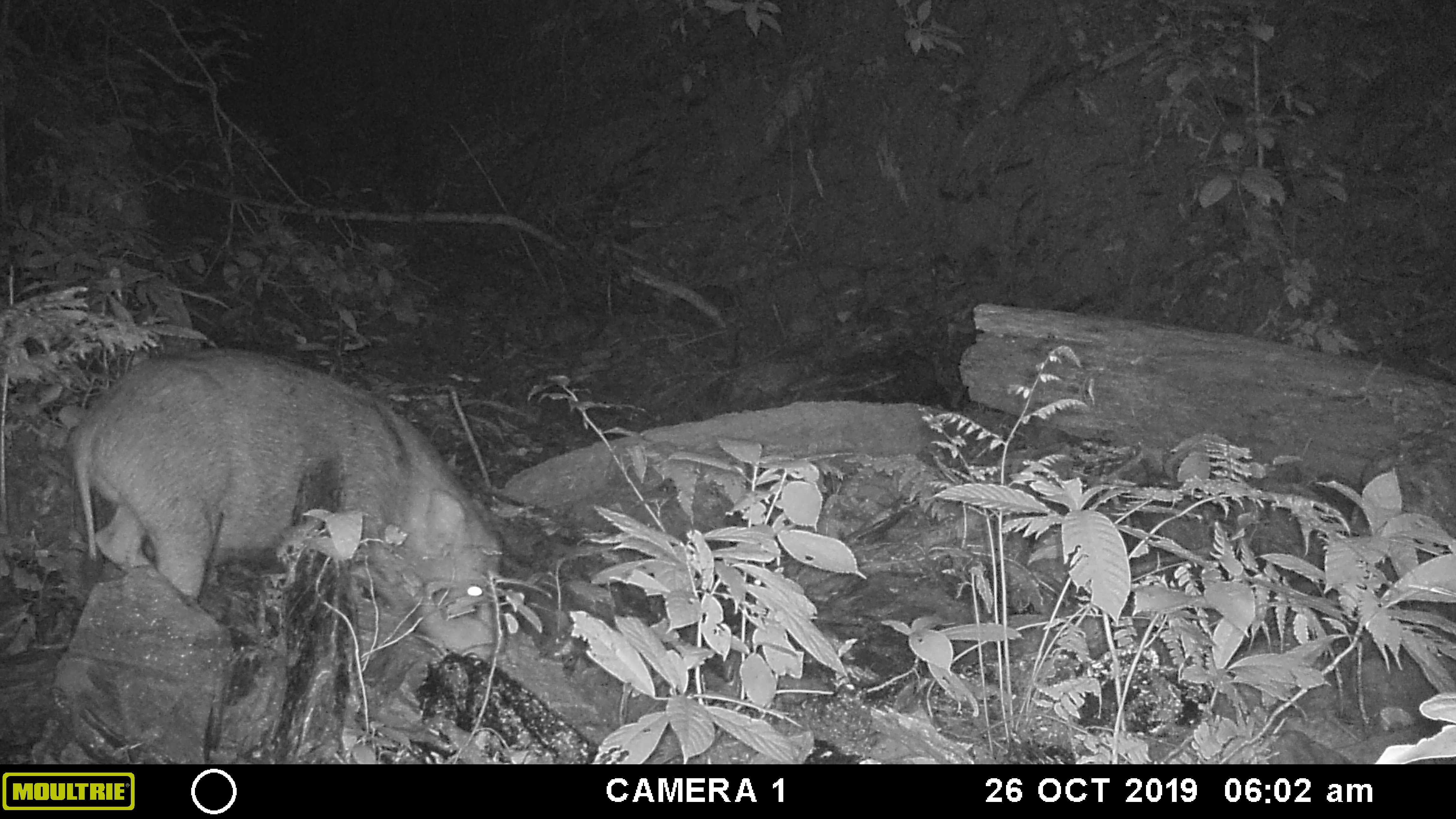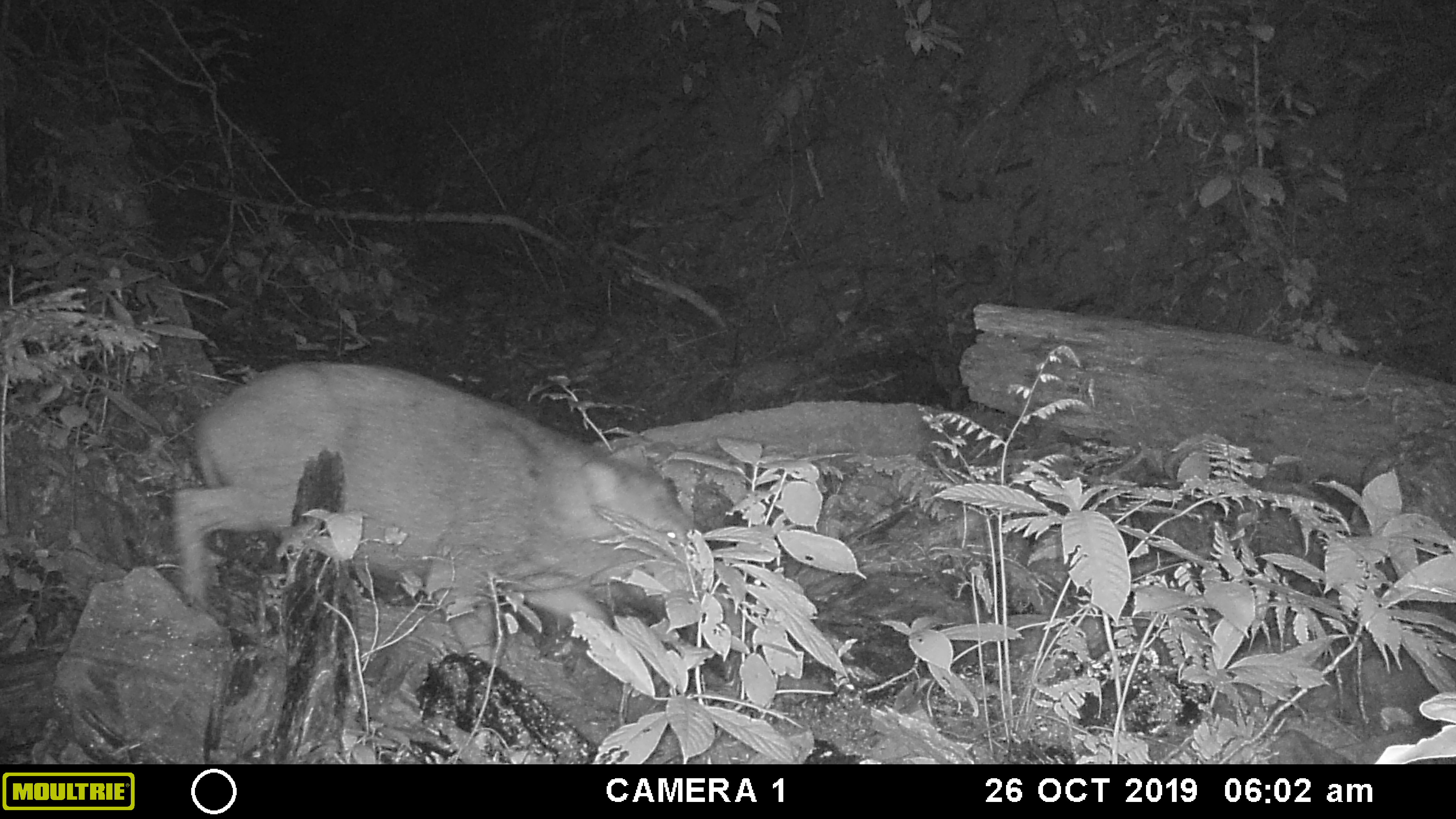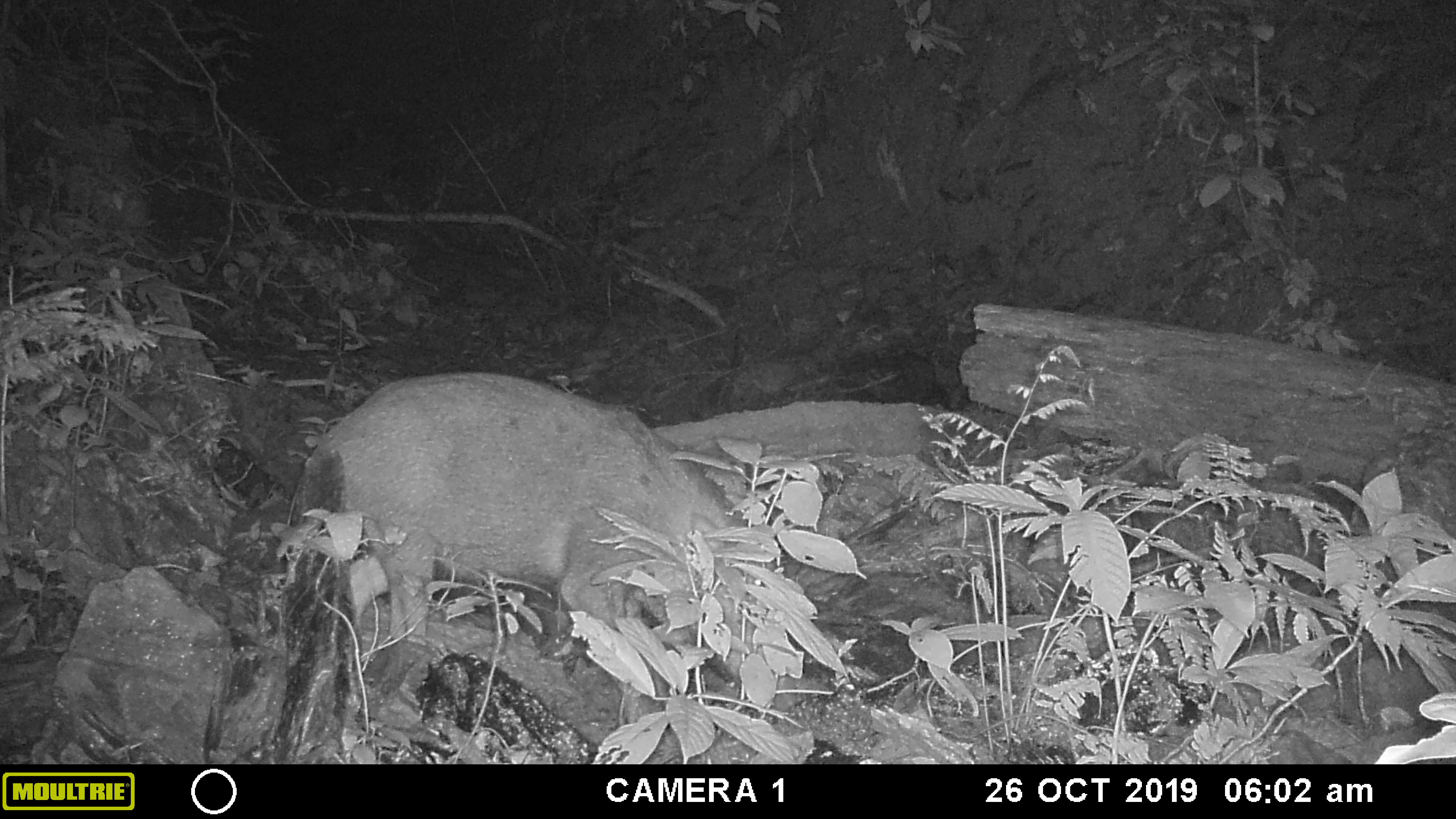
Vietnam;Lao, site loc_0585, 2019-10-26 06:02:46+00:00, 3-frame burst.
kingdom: Animalia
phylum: Chordata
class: Mammalia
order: Artiodactyla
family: Suidae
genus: Sus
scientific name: Sus scrofa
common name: eurasian wild pig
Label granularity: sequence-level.